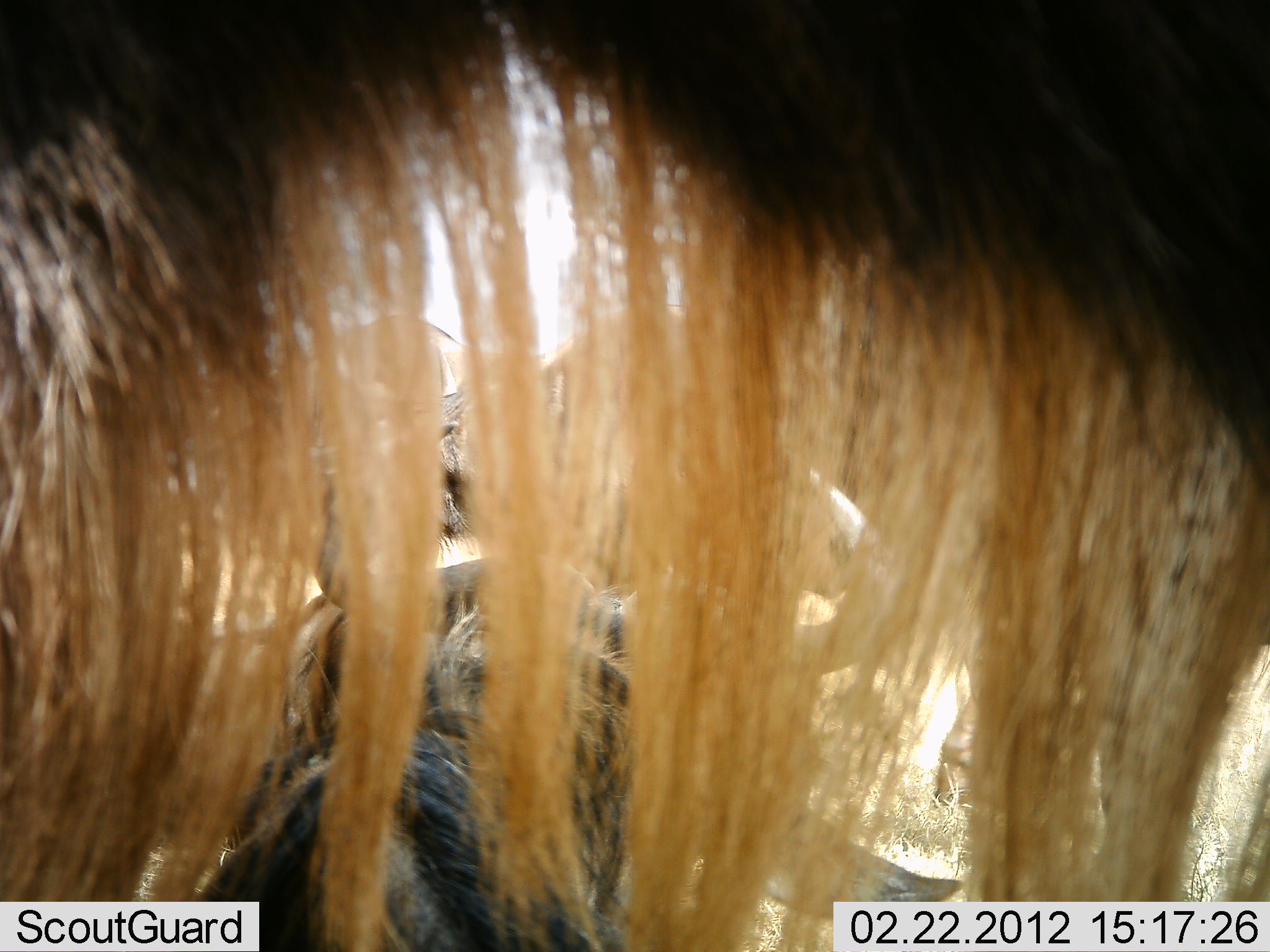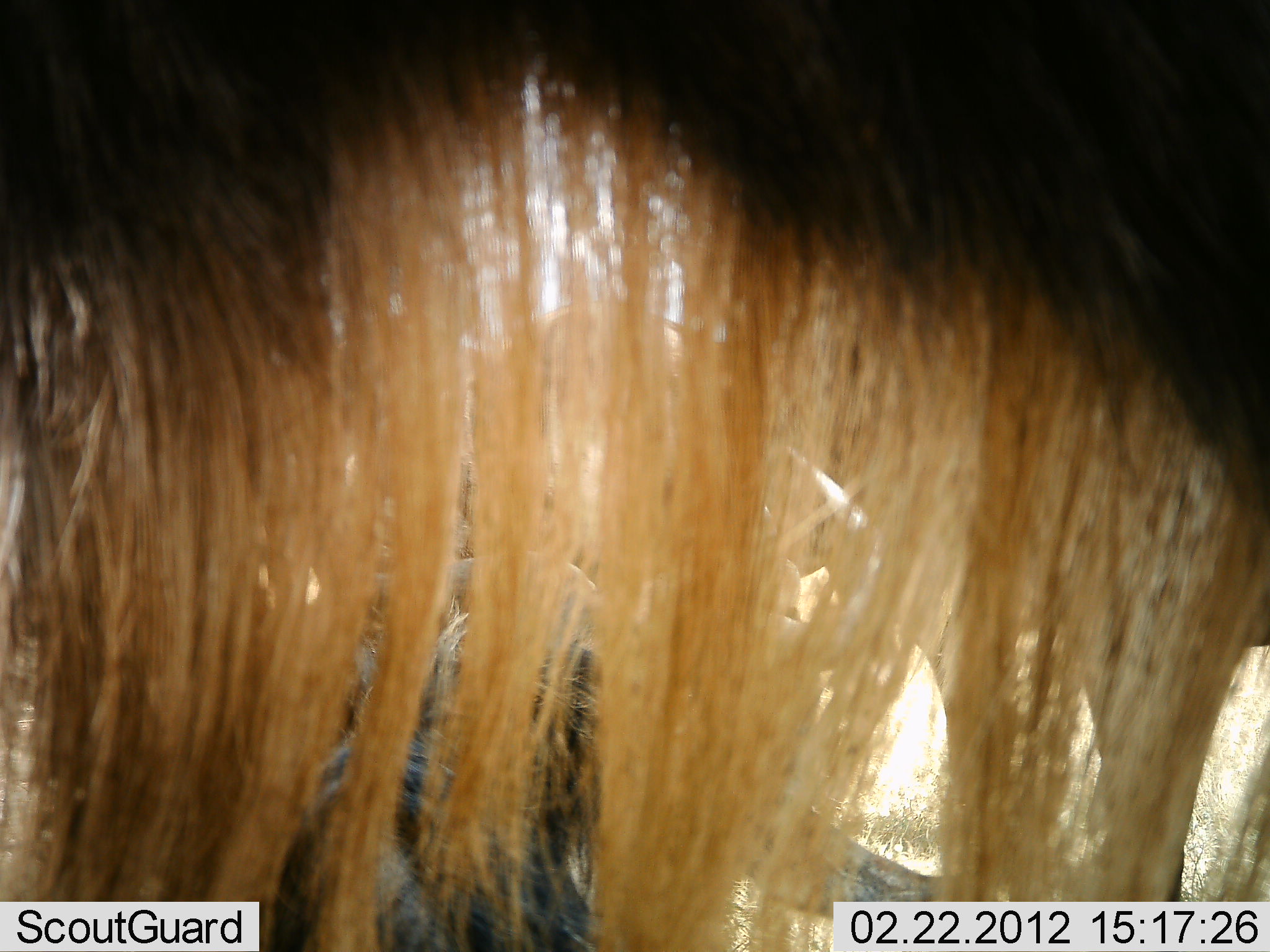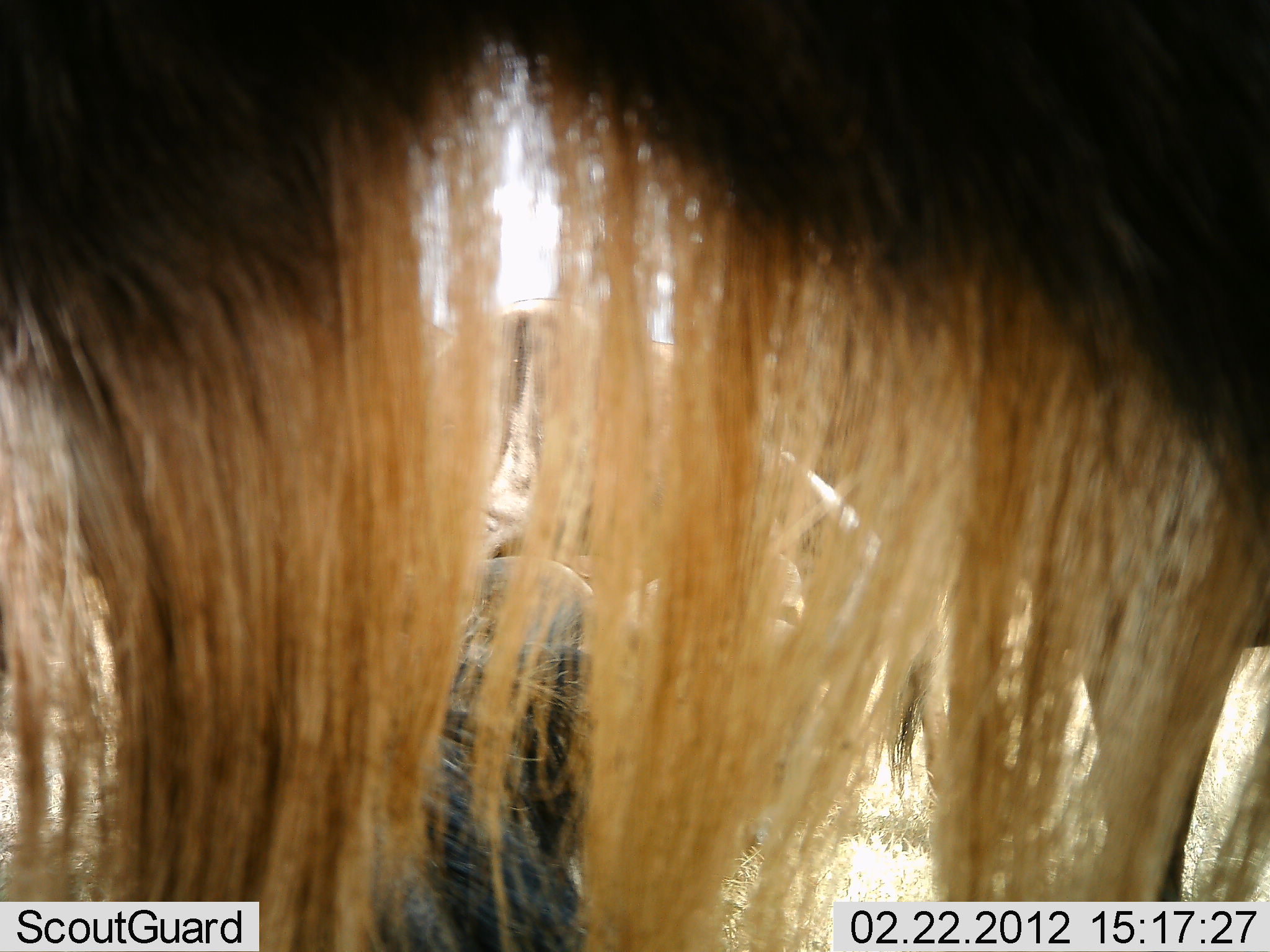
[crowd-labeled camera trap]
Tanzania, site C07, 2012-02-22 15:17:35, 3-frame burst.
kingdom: Animalia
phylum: Chordata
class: Mammalia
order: Artiodactyla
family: Bovidae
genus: Connochaetes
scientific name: Connochaetes taurinus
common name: blue wildebeest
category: wildebeest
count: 4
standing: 77%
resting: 92%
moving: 8%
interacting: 0%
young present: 0%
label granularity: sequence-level